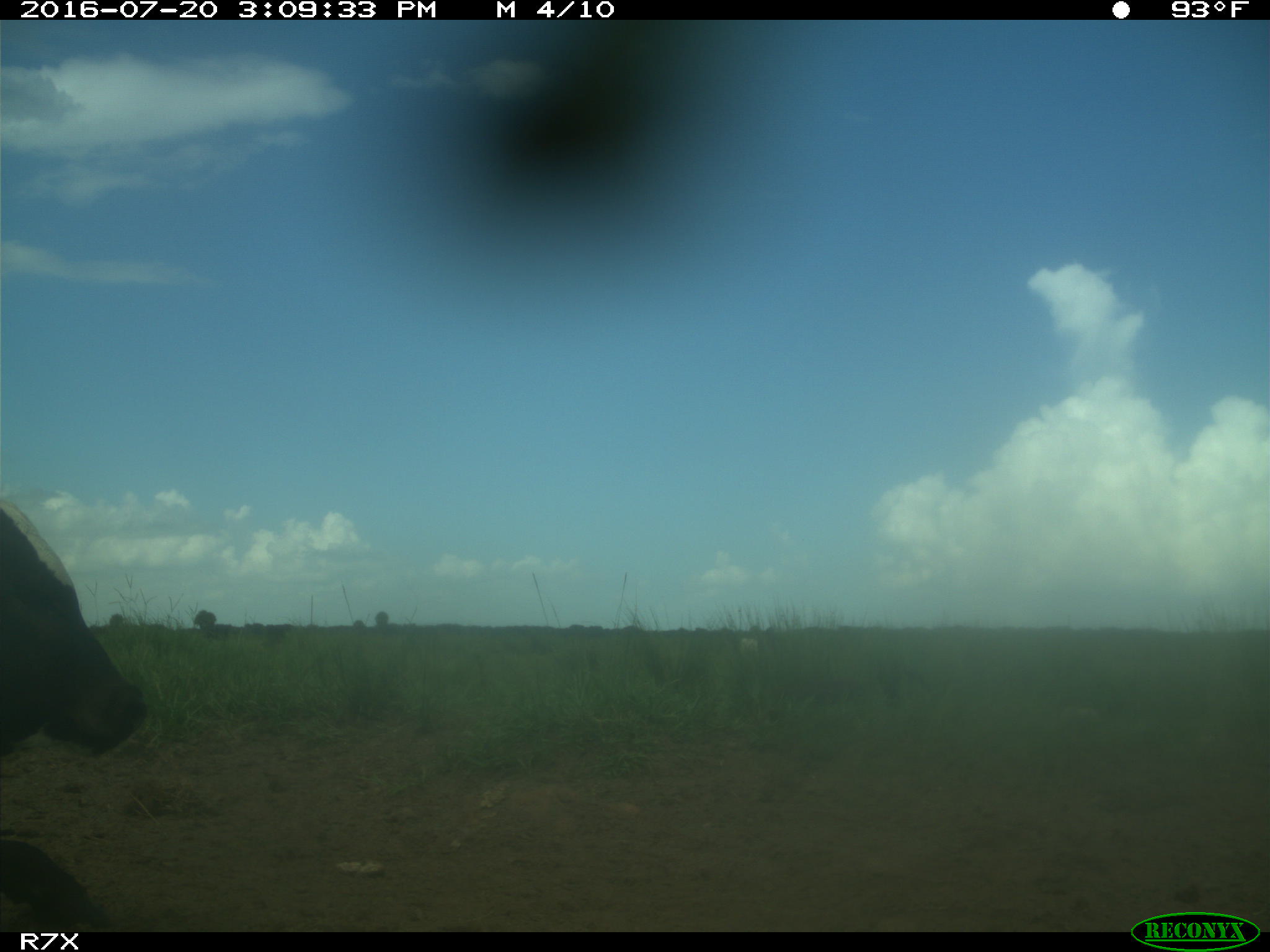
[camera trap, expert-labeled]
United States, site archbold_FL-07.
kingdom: Animalia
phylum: Chordata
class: Mammalia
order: Artiodactyla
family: Bovidae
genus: Bos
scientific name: Bos taurus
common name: domestic cow